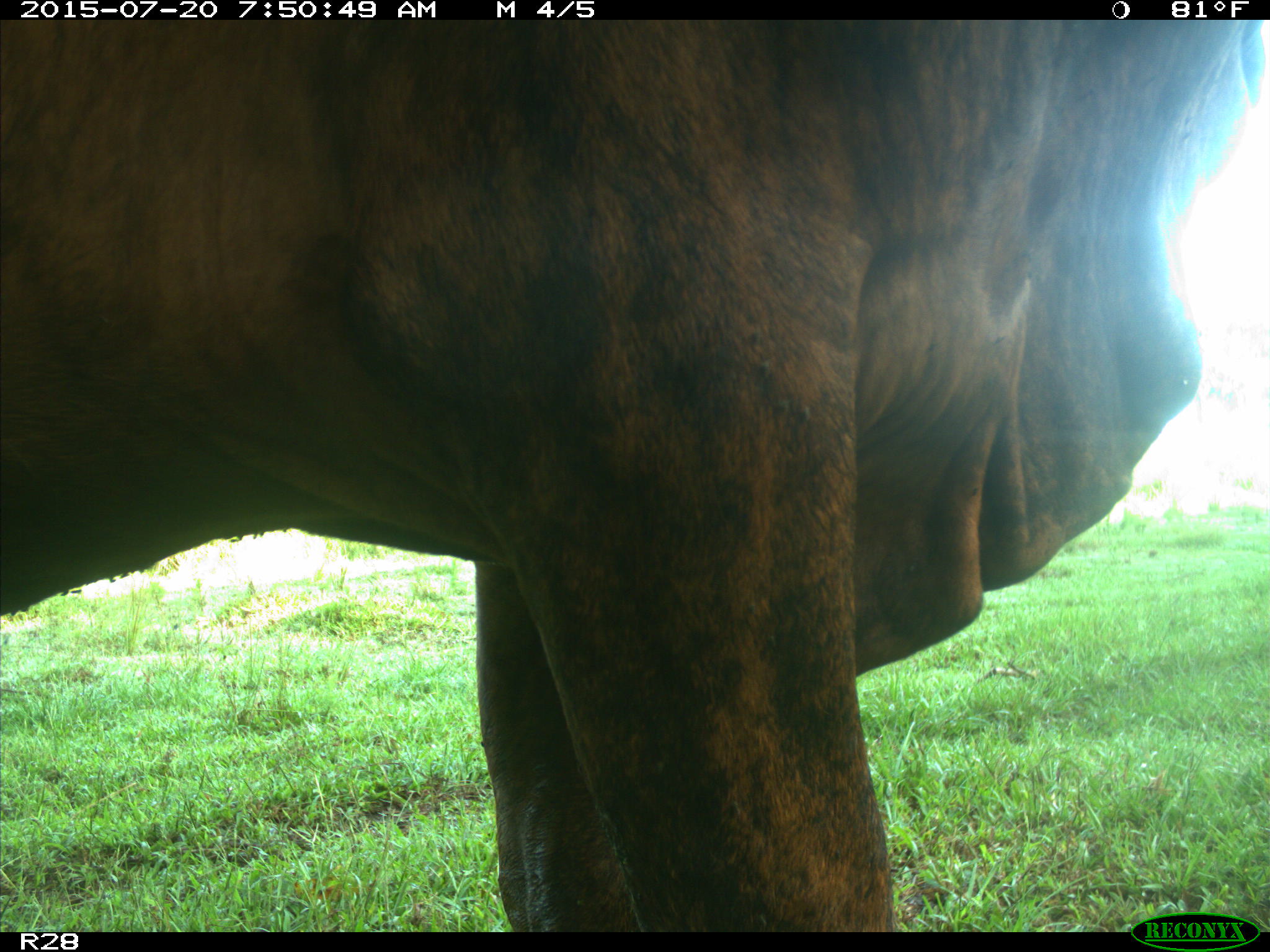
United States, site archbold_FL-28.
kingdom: Animalia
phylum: Chordata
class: Mammalia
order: Artiodactyla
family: Bovidae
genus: Bos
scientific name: Bos taurus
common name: domestic cow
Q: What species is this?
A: Bos taurus (domestic cow).